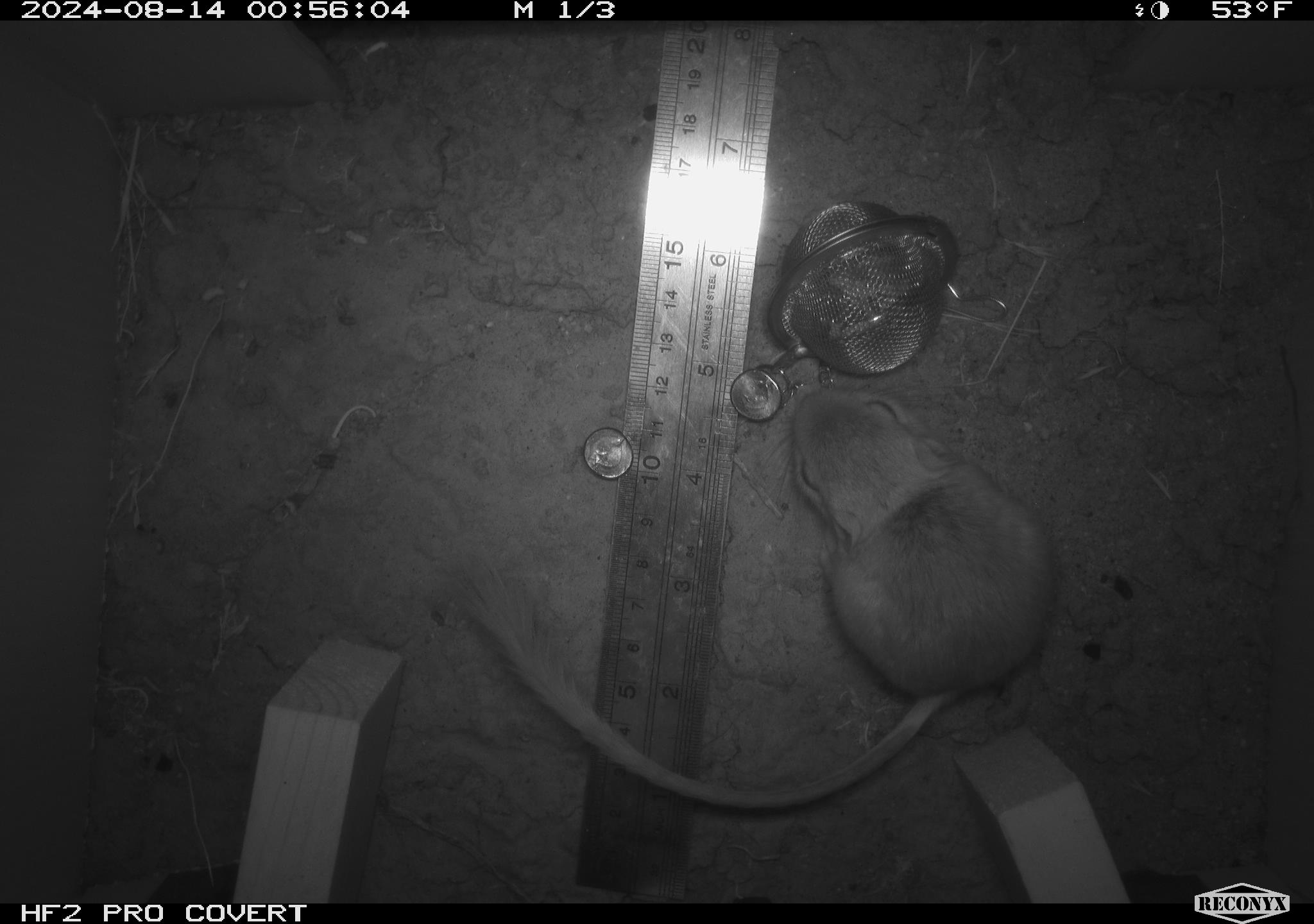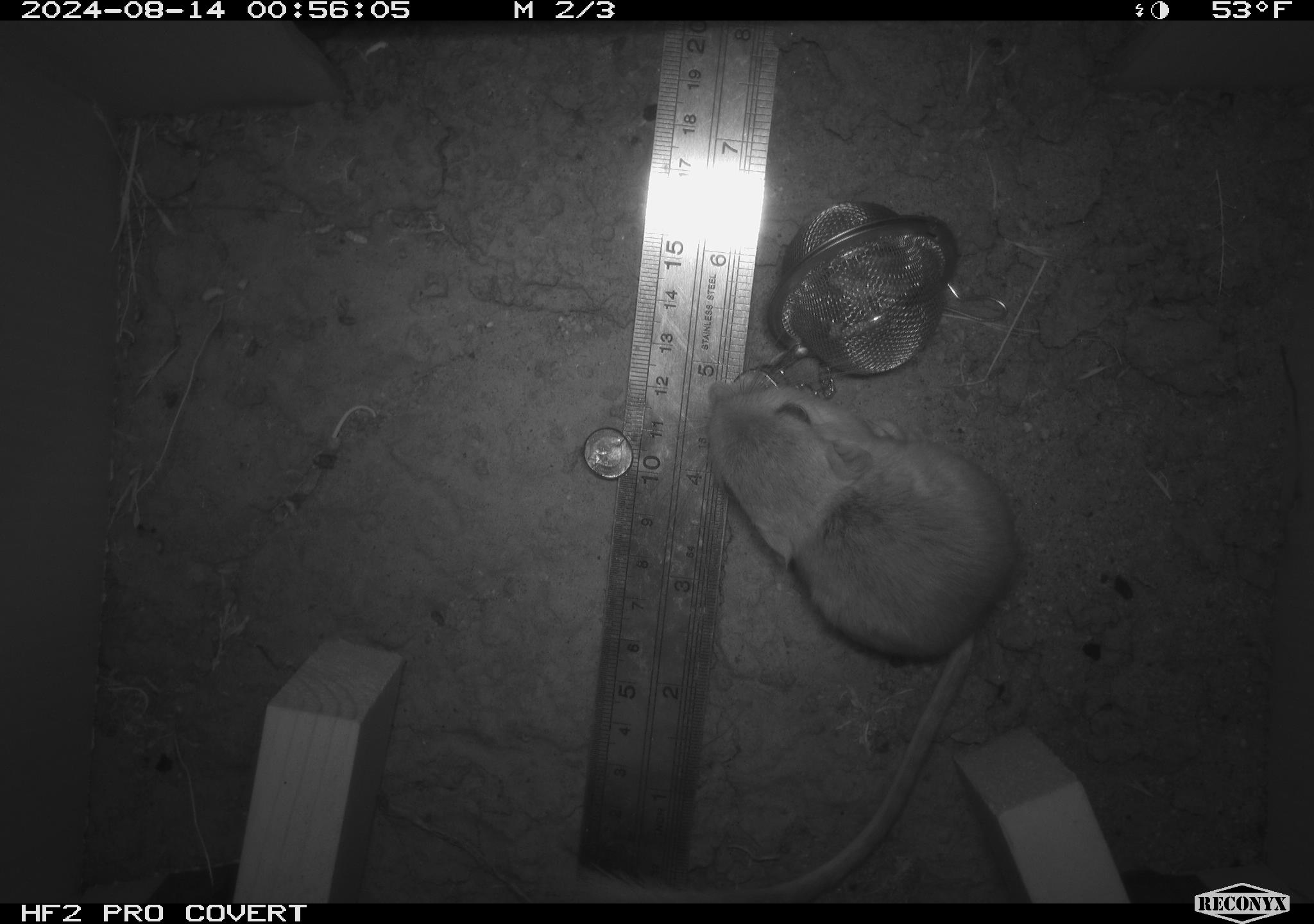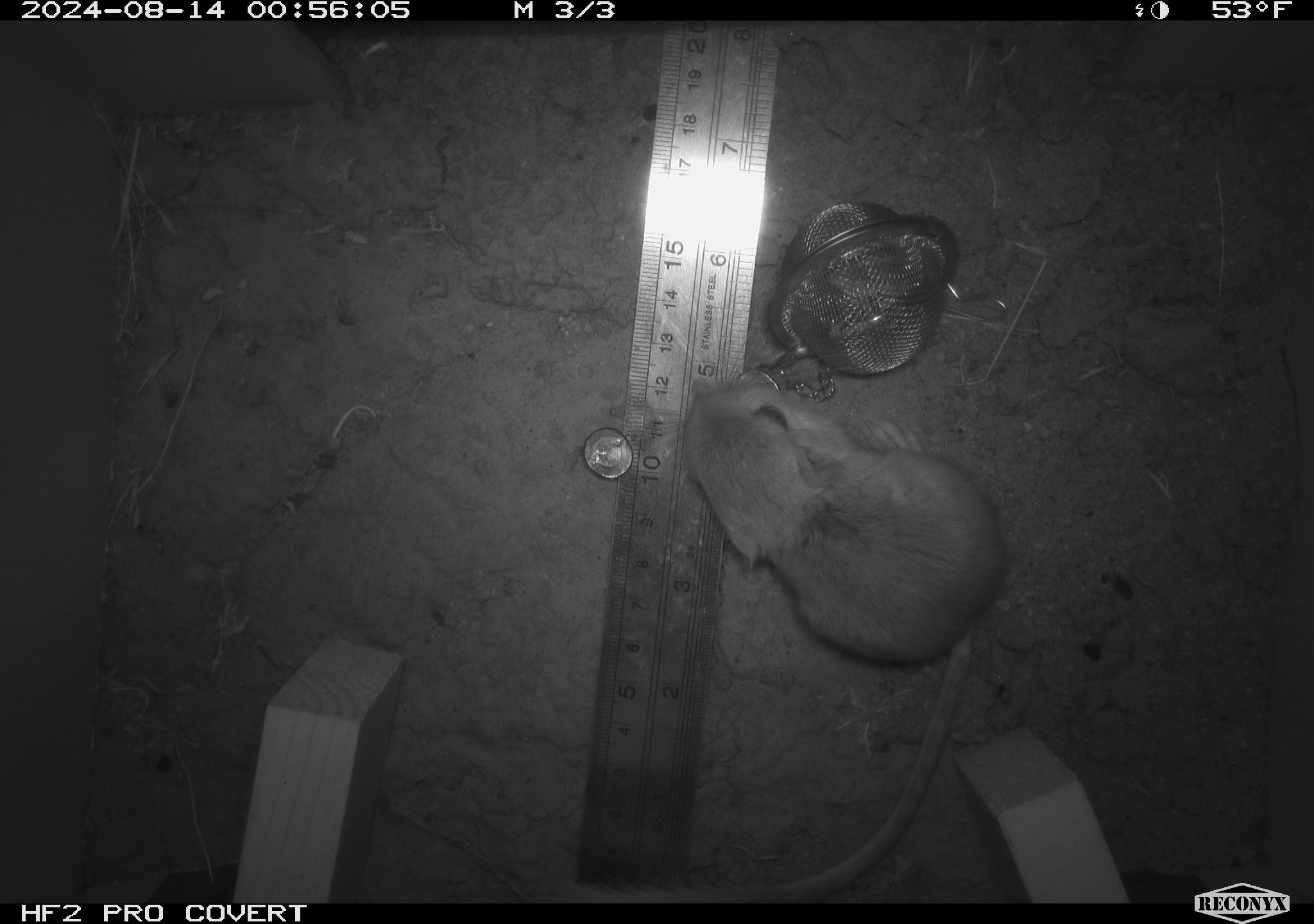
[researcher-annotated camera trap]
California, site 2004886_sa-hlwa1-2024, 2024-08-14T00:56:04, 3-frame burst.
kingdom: Animalia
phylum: Chordata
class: Mammalia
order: Rodentia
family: Heteromyidae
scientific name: Heteromyidae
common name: kangaroo rats and pocket mice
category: heteromyidae family